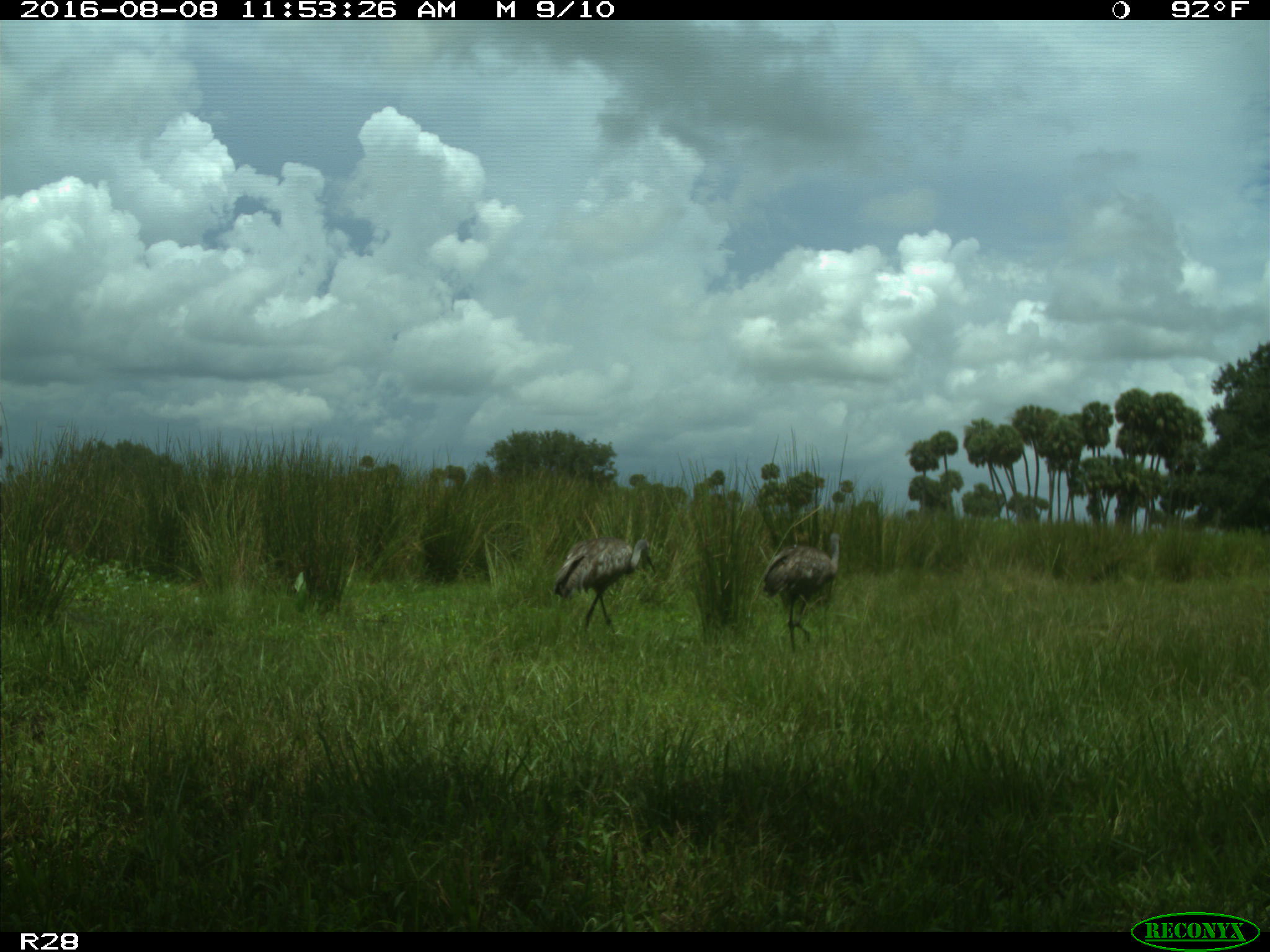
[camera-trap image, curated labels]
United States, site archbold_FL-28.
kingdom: Animalia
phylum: Chordata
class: Aves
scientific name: Aves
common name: birds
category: unidentified bird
Unidentified bird (birds) (Aves).